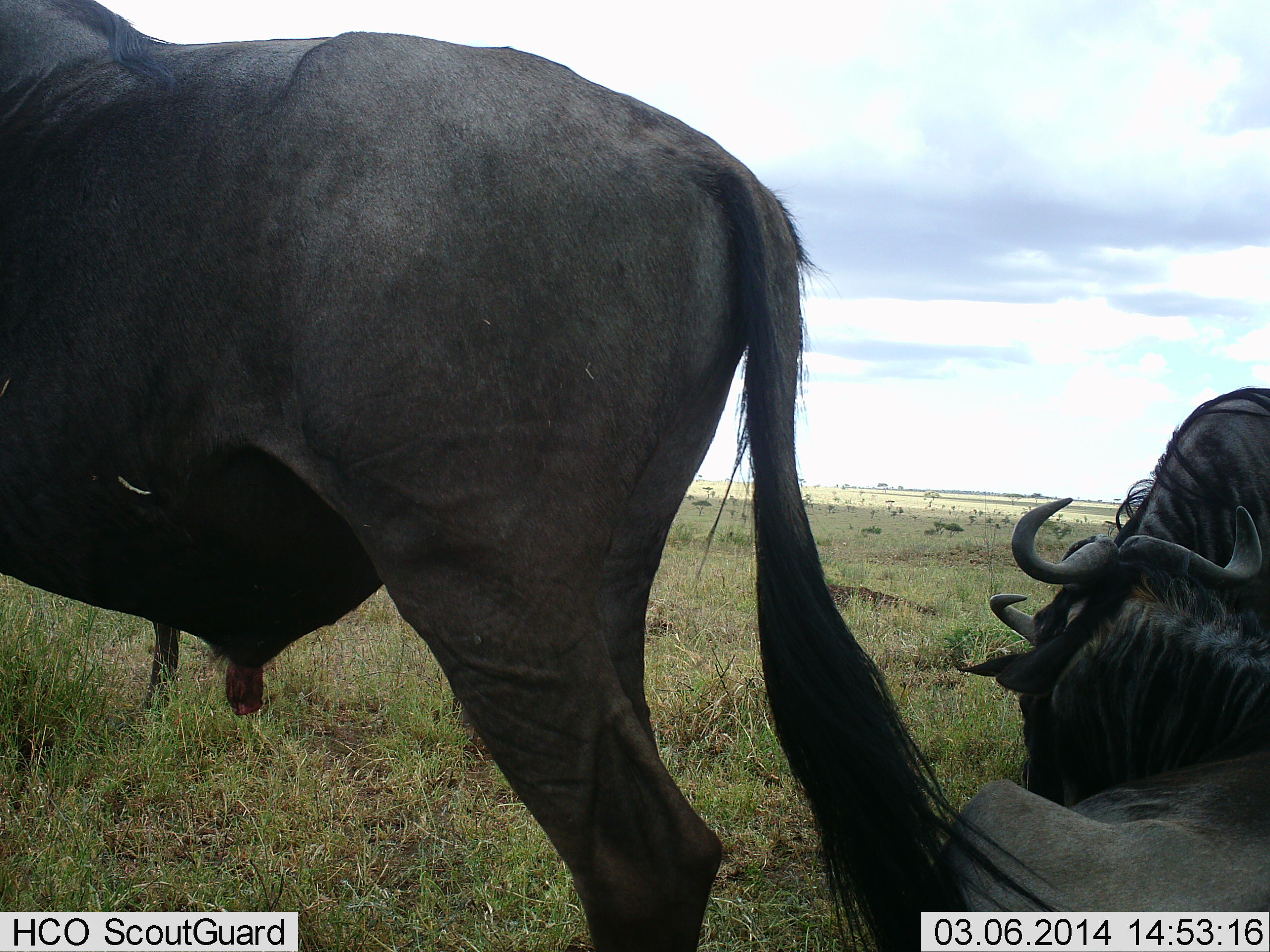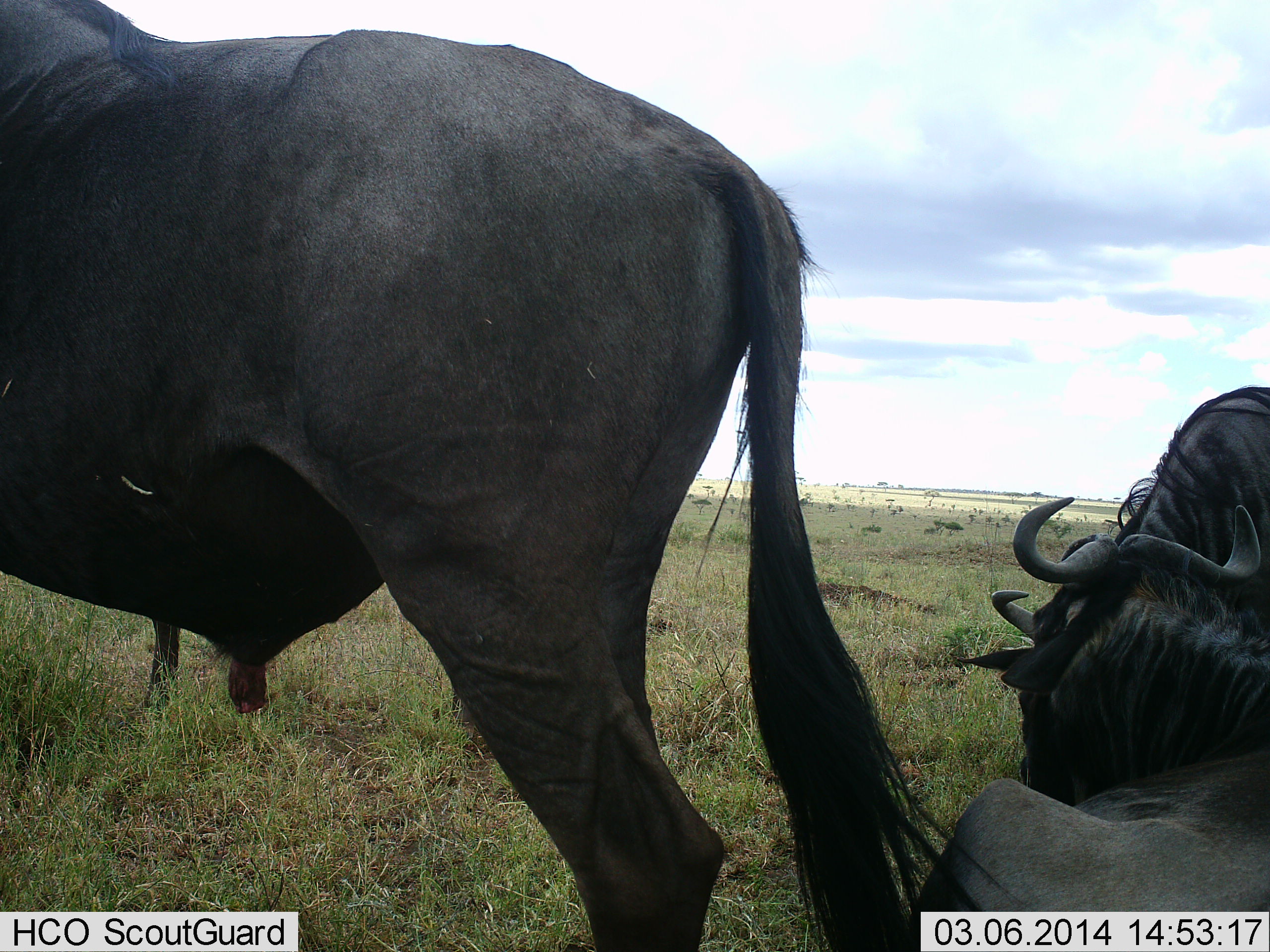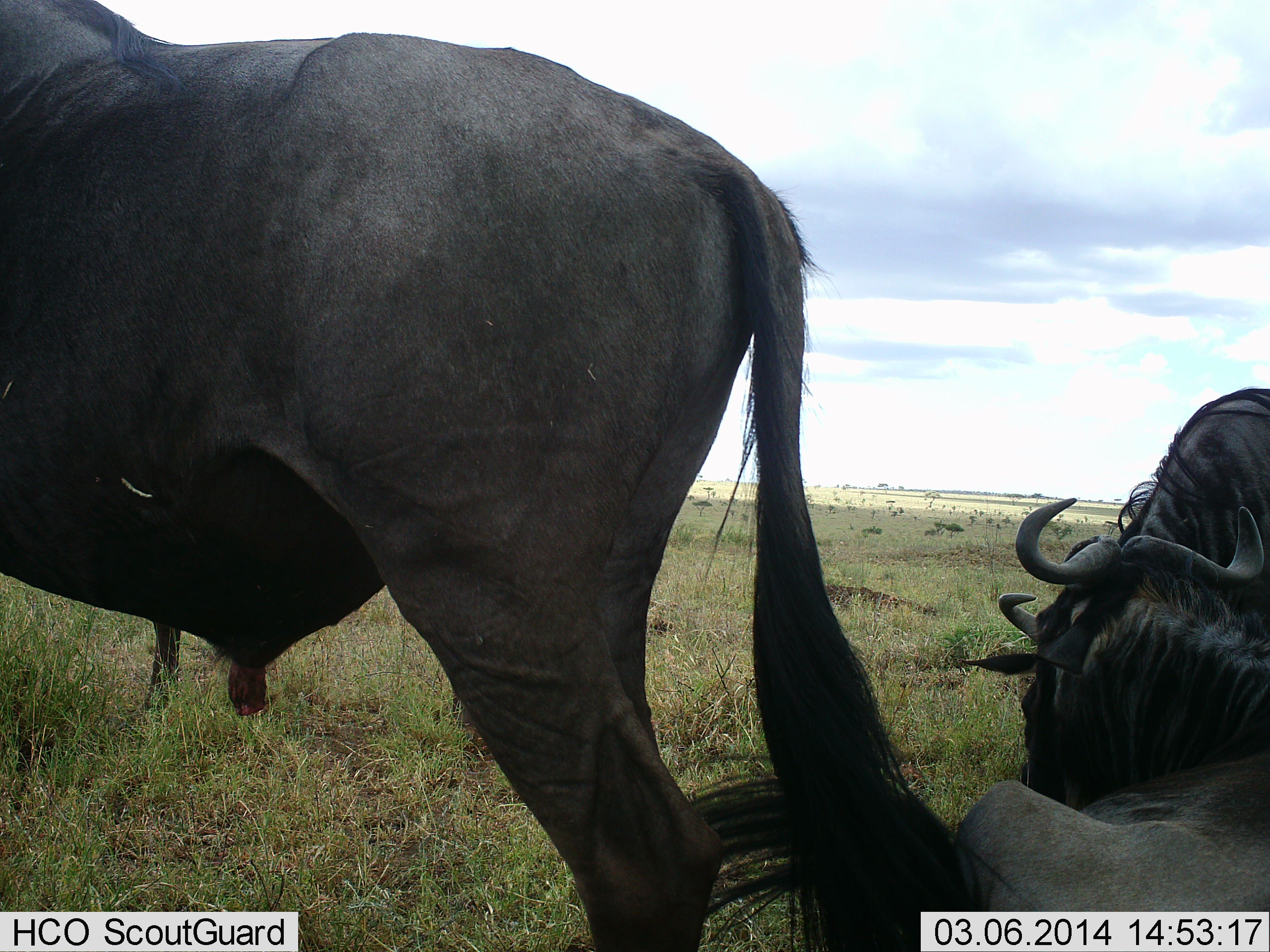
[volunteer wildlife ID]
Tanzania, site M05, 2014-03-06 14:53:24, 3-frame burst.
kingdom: Animalia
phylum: Chordata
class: Mammalia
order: Artiodactyla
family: Bovidae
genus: Connochaetes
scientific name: Connochaetes taurinus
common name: blue wildebeest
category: wildebeest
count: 4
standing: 90%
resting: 100%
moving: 0%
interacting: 0%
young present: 0%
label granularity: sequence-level